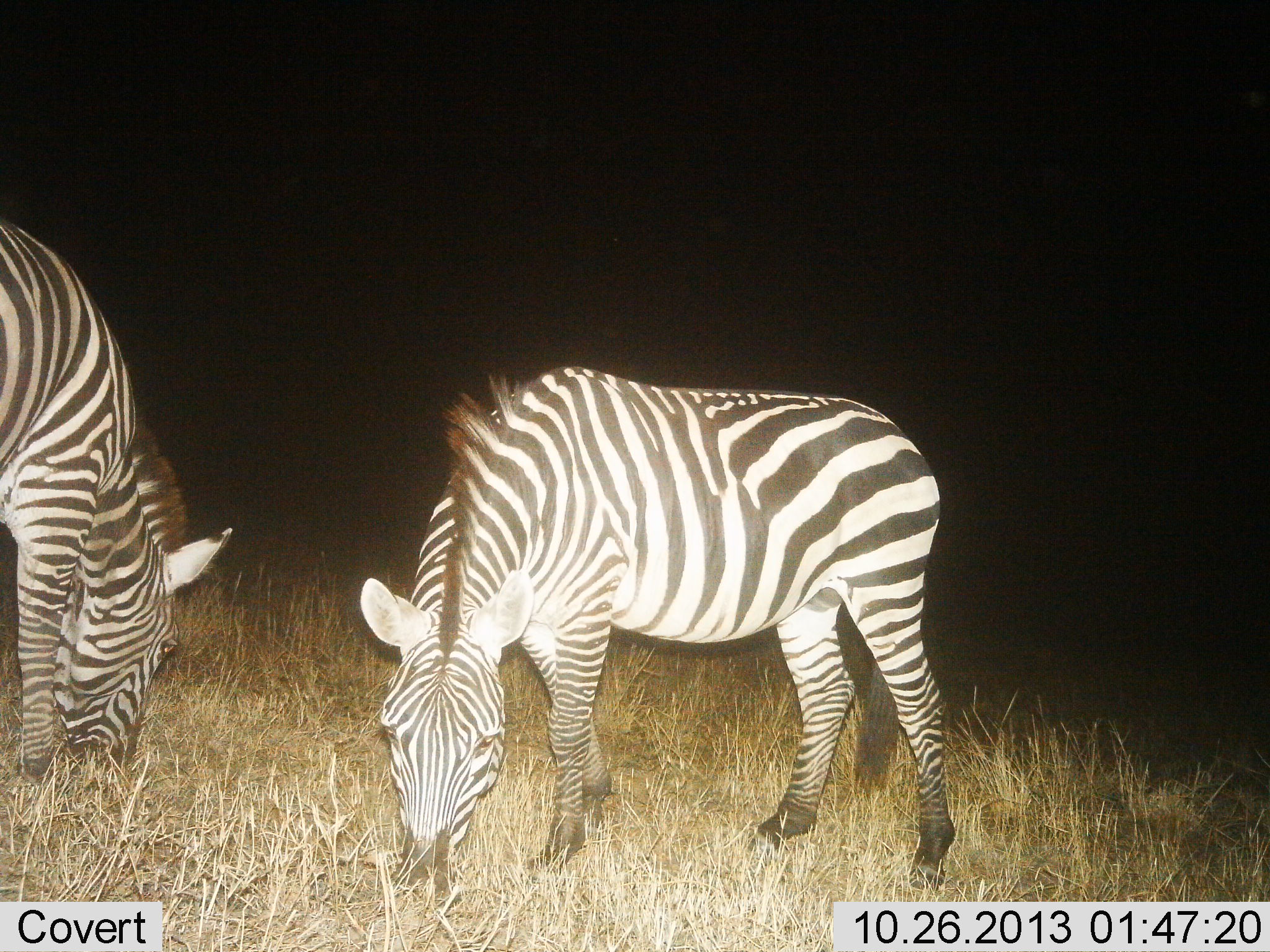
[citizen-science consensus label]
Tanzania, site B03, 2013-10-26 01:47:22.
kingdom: Animalia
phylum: Chordata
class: Mammalia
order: Perissodactyla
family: Equidae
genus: Equus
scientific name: Equus quagga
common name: plains zebra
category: zebra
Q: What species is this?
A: Zebra (plains zebra) (Equus quagga).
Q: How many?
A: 2.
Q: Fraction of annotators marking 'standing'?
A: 10%.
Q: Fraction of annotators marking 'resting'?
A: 0%.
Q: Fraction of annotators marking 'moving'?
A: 0%.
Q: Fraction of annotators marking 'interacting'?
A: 0%.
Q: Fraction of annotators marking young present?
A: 0%.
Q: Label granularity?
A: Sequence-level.